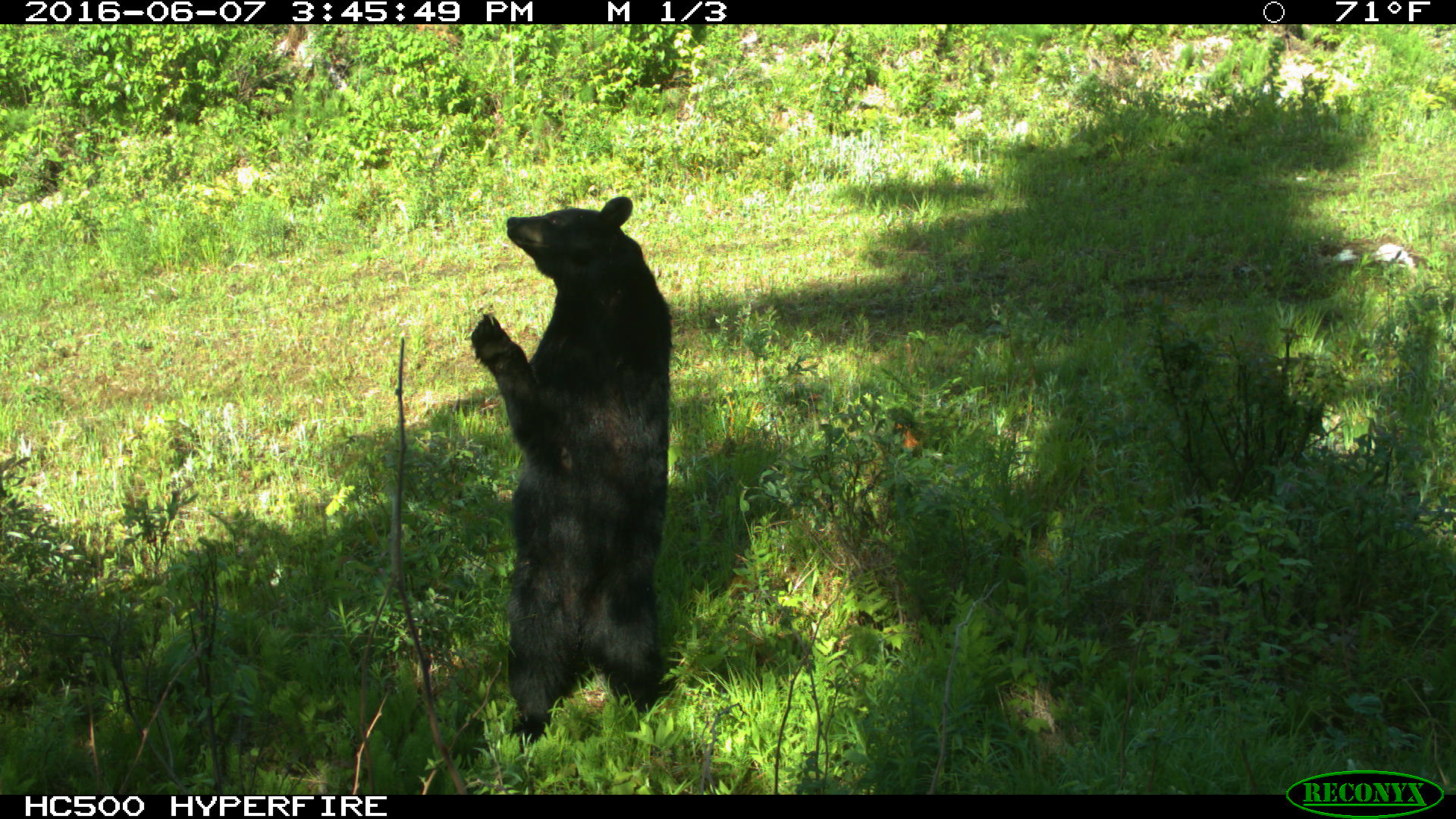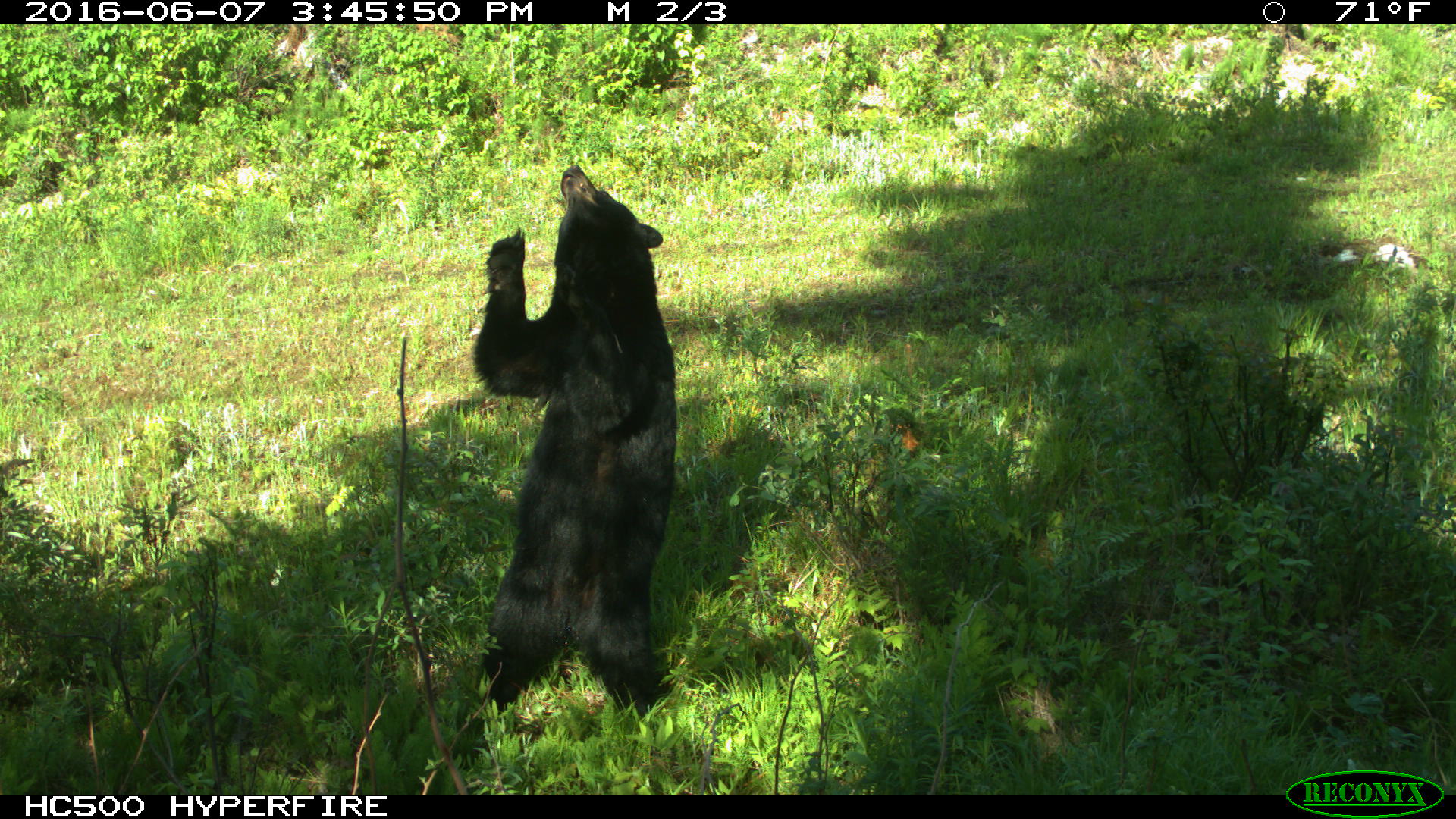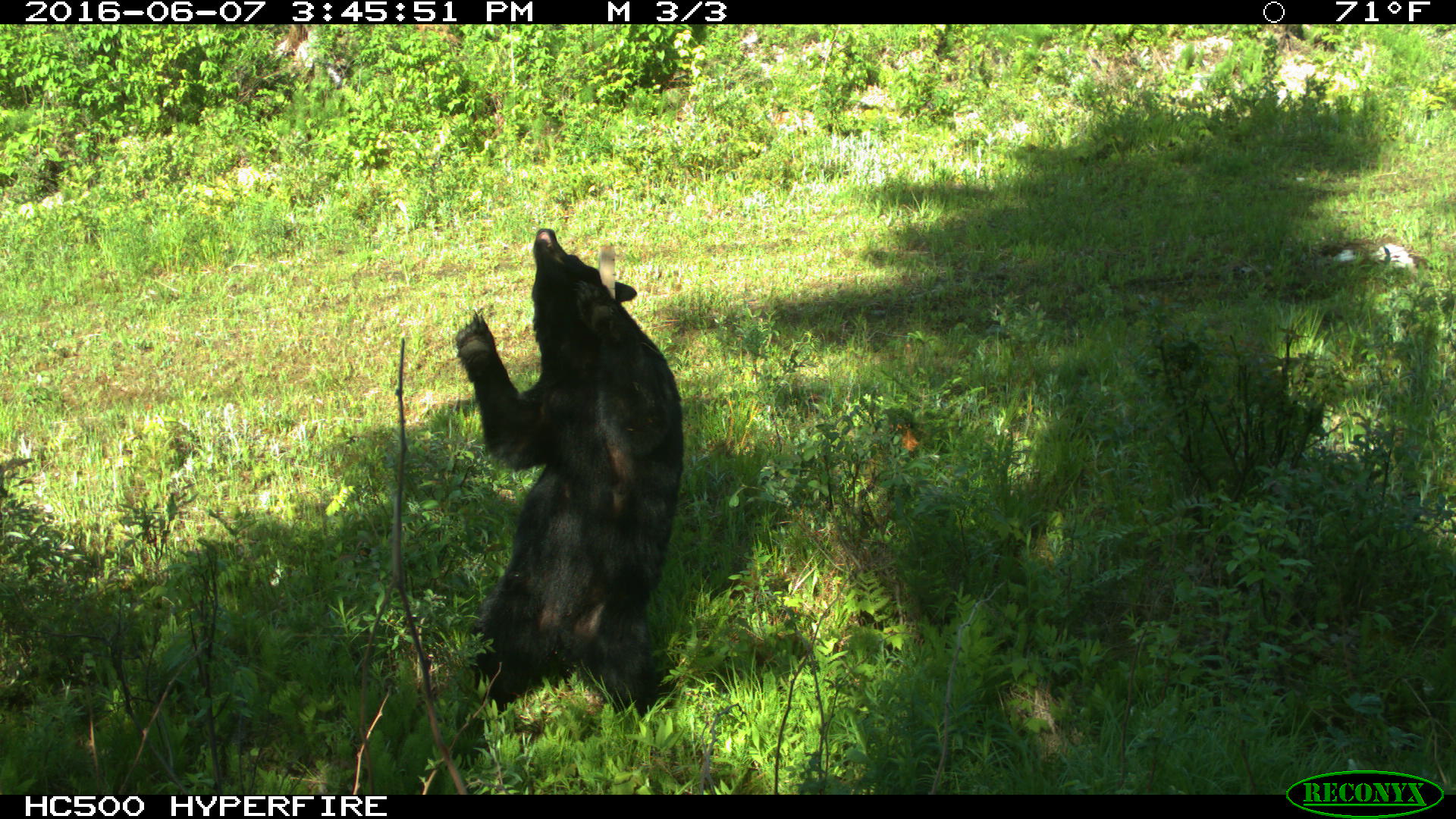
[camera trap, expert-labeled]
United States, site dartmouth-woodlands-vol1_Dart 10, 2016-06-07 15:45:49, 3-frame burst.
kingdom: Animalia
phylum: Chordata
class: Mammalia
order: Carnivora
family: Ursidae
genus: Ursus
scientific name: Ursus americanus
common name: black bear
Black bear (Ursus americanus).